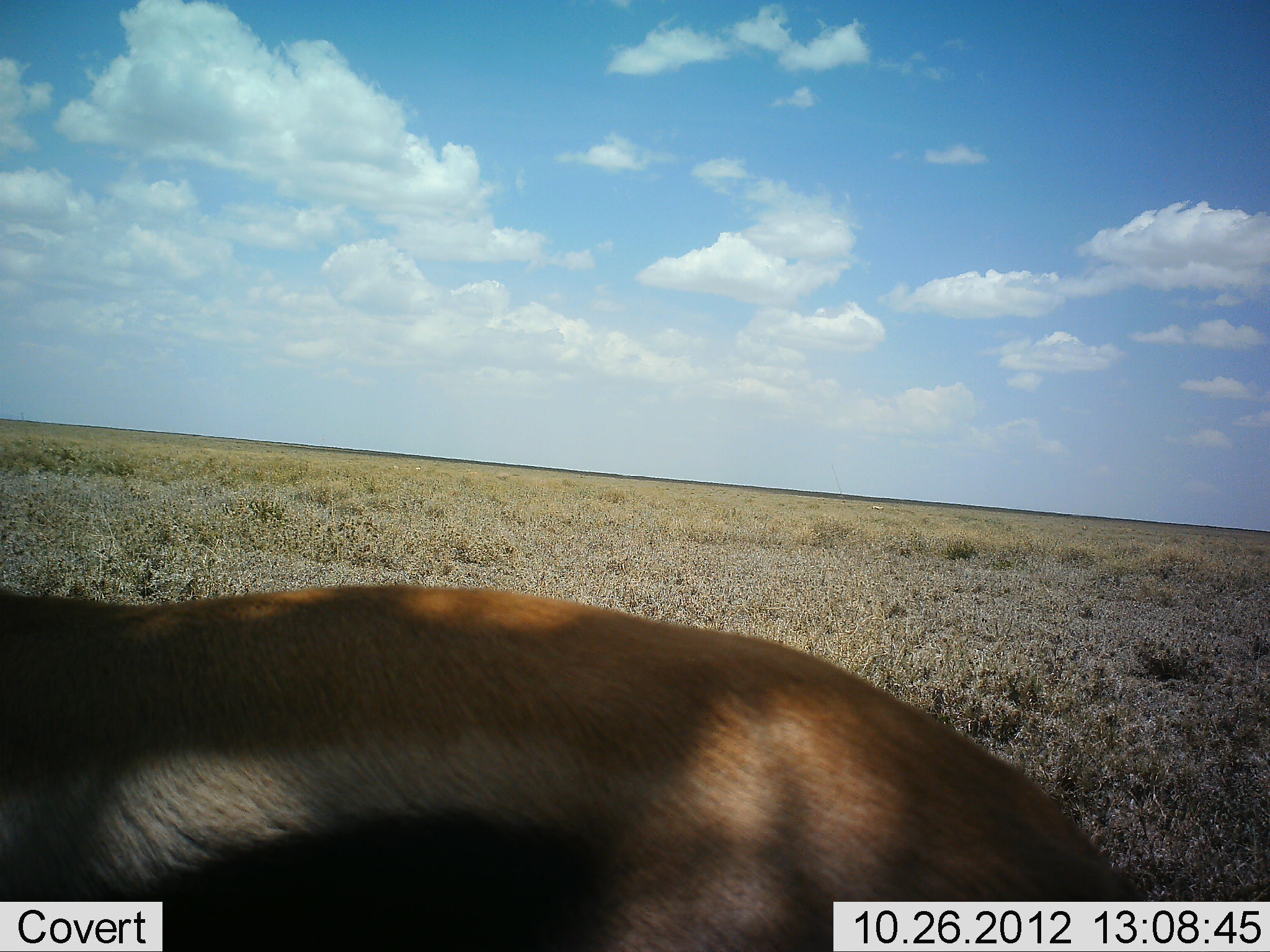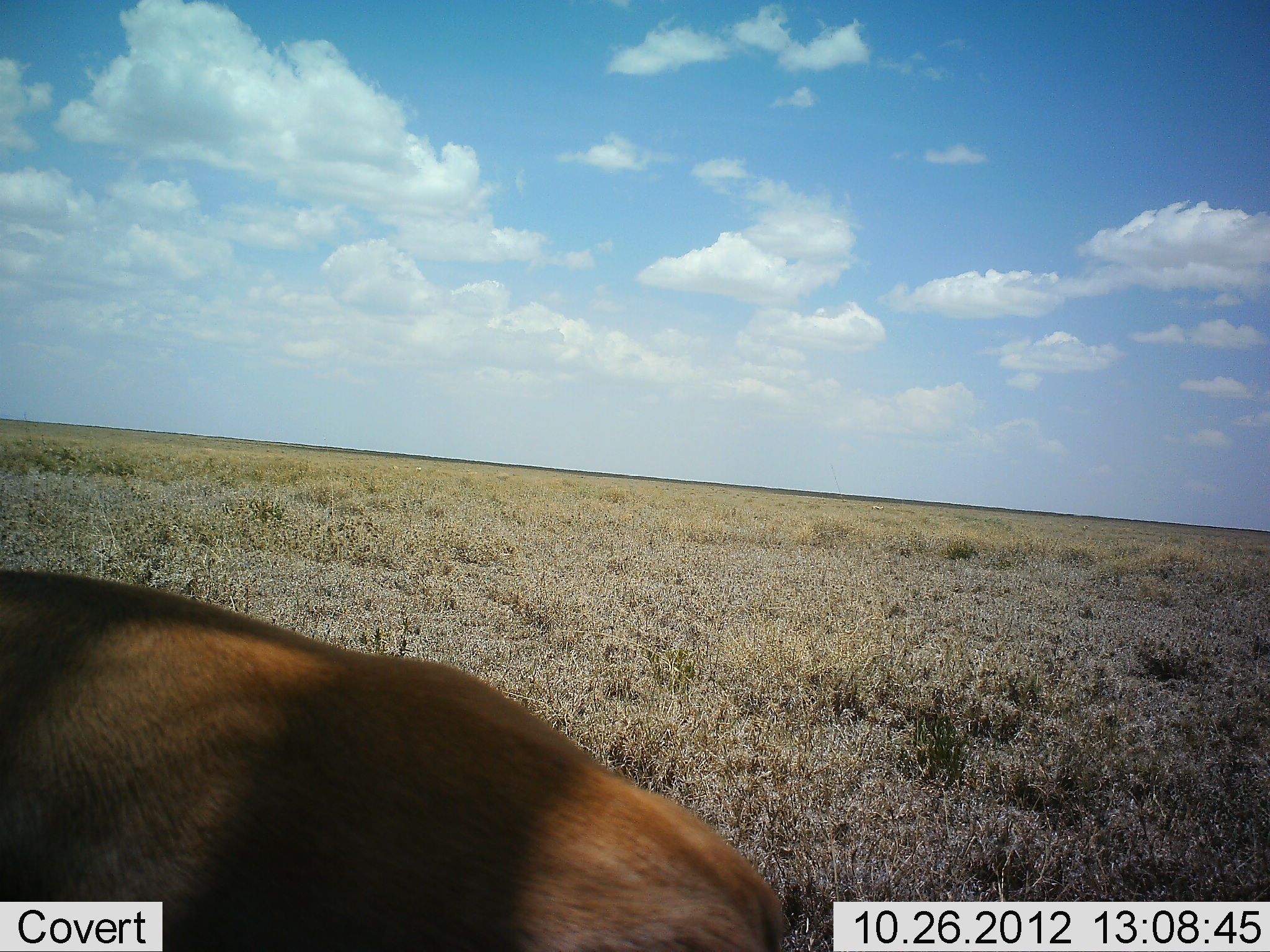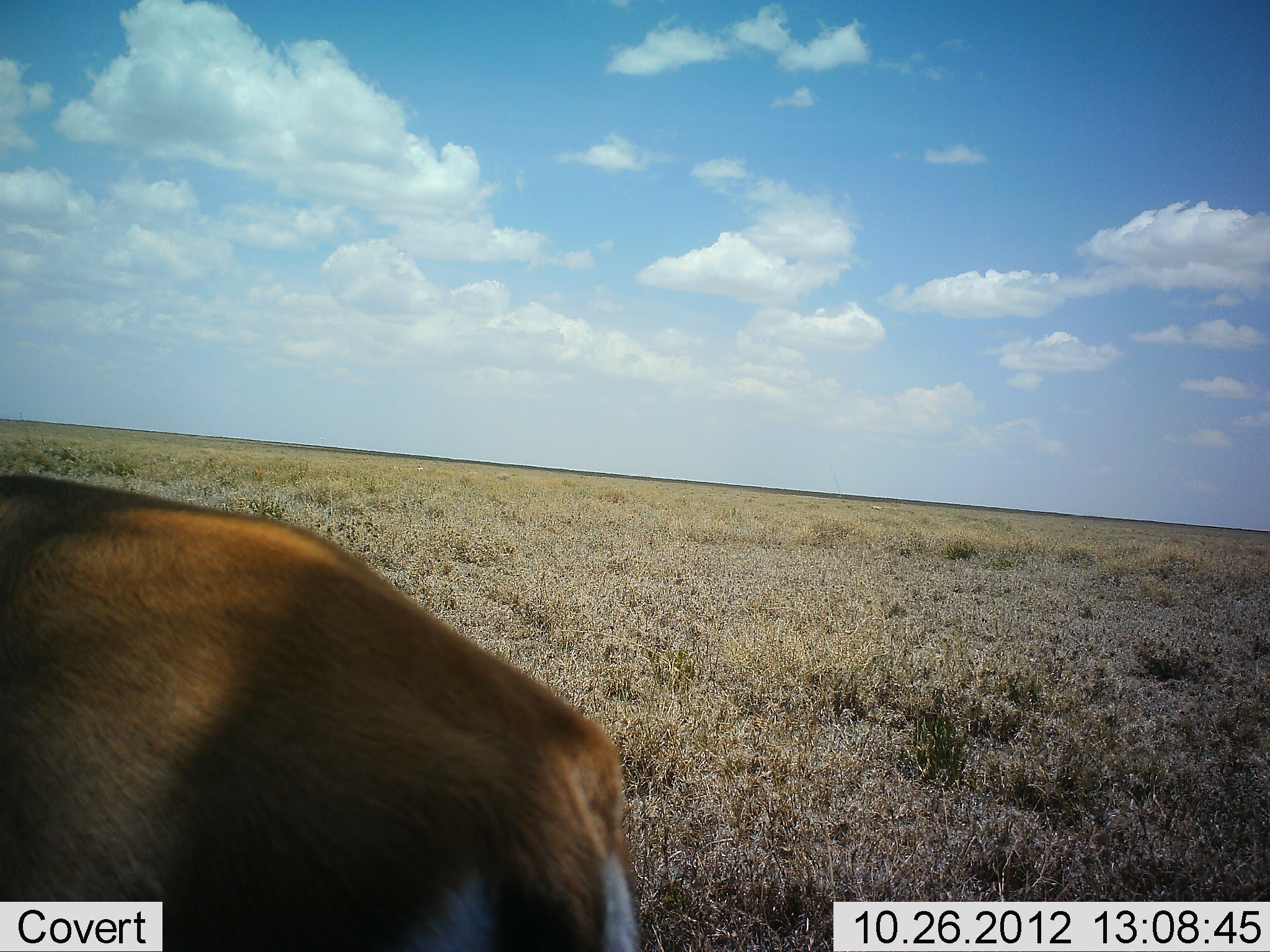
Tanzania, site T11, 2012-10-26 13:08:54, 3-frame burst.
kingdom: Animalia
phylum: Chordata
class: Mammalia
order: Artiodactyla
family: Bovidae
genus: Eudorcas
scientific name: Eudorcas thomsonii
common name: thomson's gazelle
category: gazellethomsons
Gazellethomsons (thomson's gazelle) (Eudorcas thomsonii), count 1. Behavior (volunteer vote fractions): standing 30%, resting 0%, moving 70%, interacting 0%. Young present (vote fraction): 0%. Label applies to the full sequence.